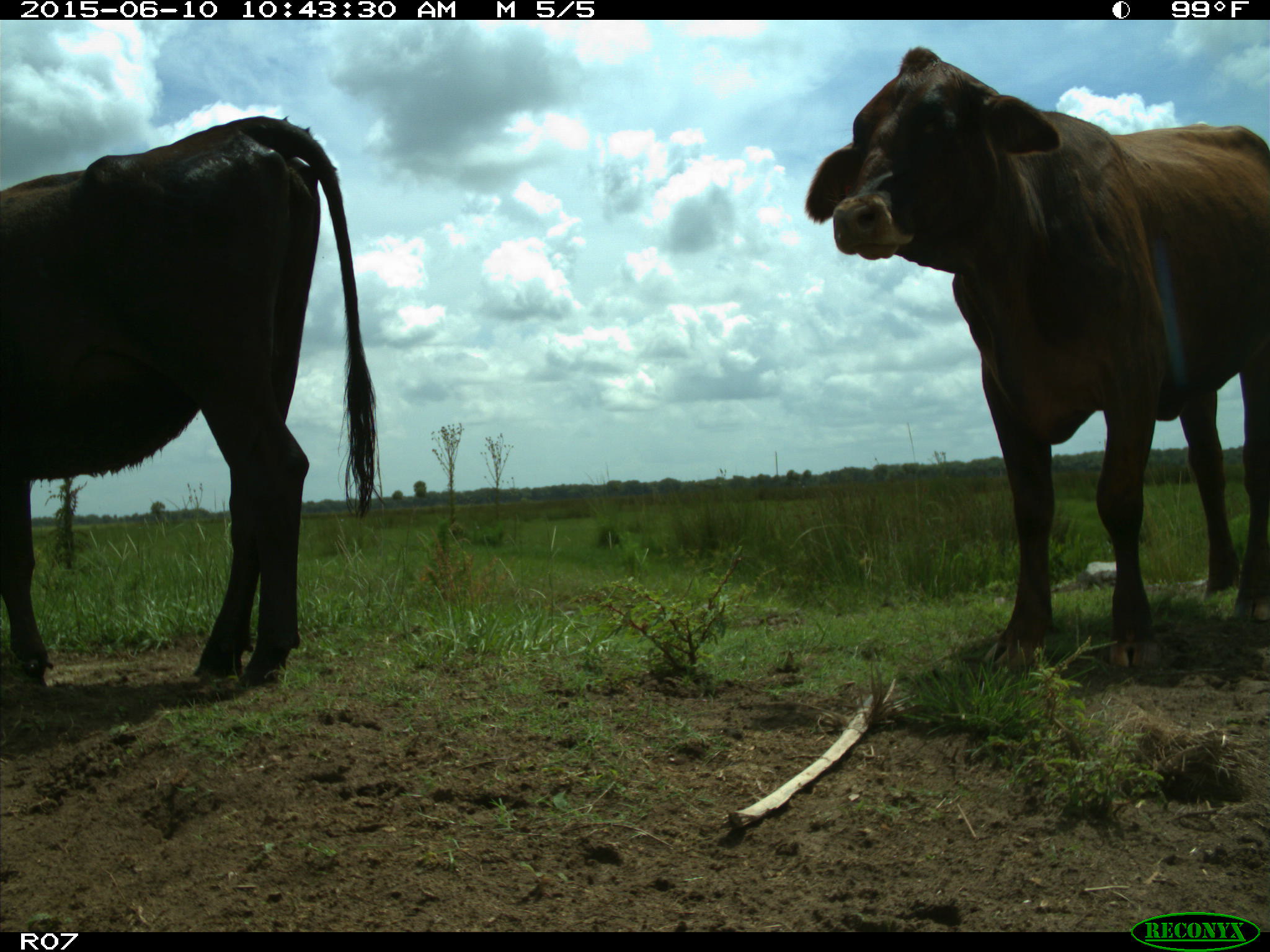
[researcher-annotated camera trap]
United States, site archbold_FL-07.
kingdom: Animalia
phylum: Chordata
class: Mammalia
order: Artiodactyla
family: Bovidae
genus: Bos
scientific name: Bos taurus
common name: domestic cow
Bos taurus (domestic cow).